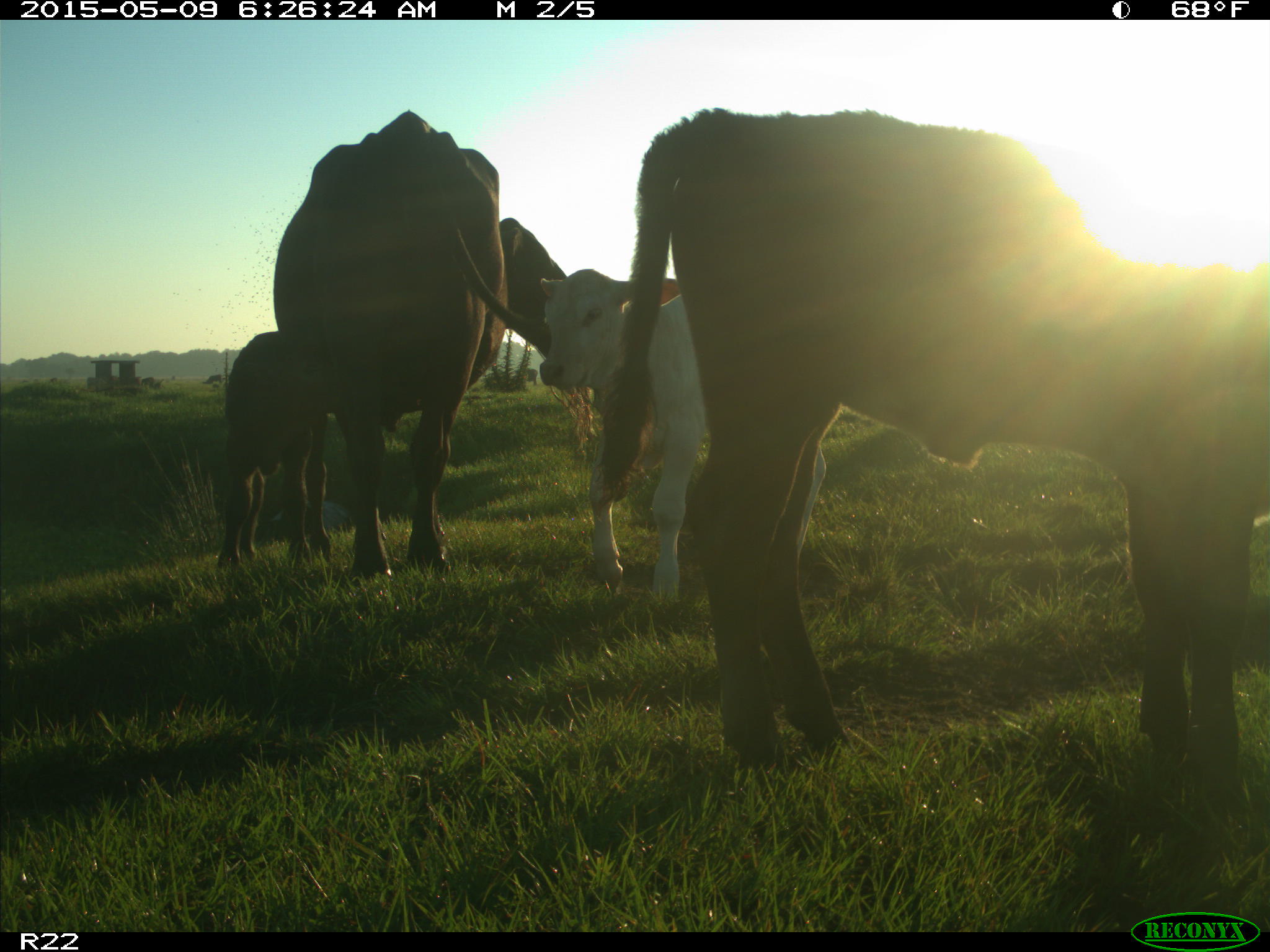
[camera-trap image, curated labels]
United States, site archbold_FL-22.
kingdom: Animalia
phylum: Chordata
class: Mammalia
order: Artiodactyla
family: Bovidae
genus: Bos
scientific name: Bos taurus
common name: domestic cow